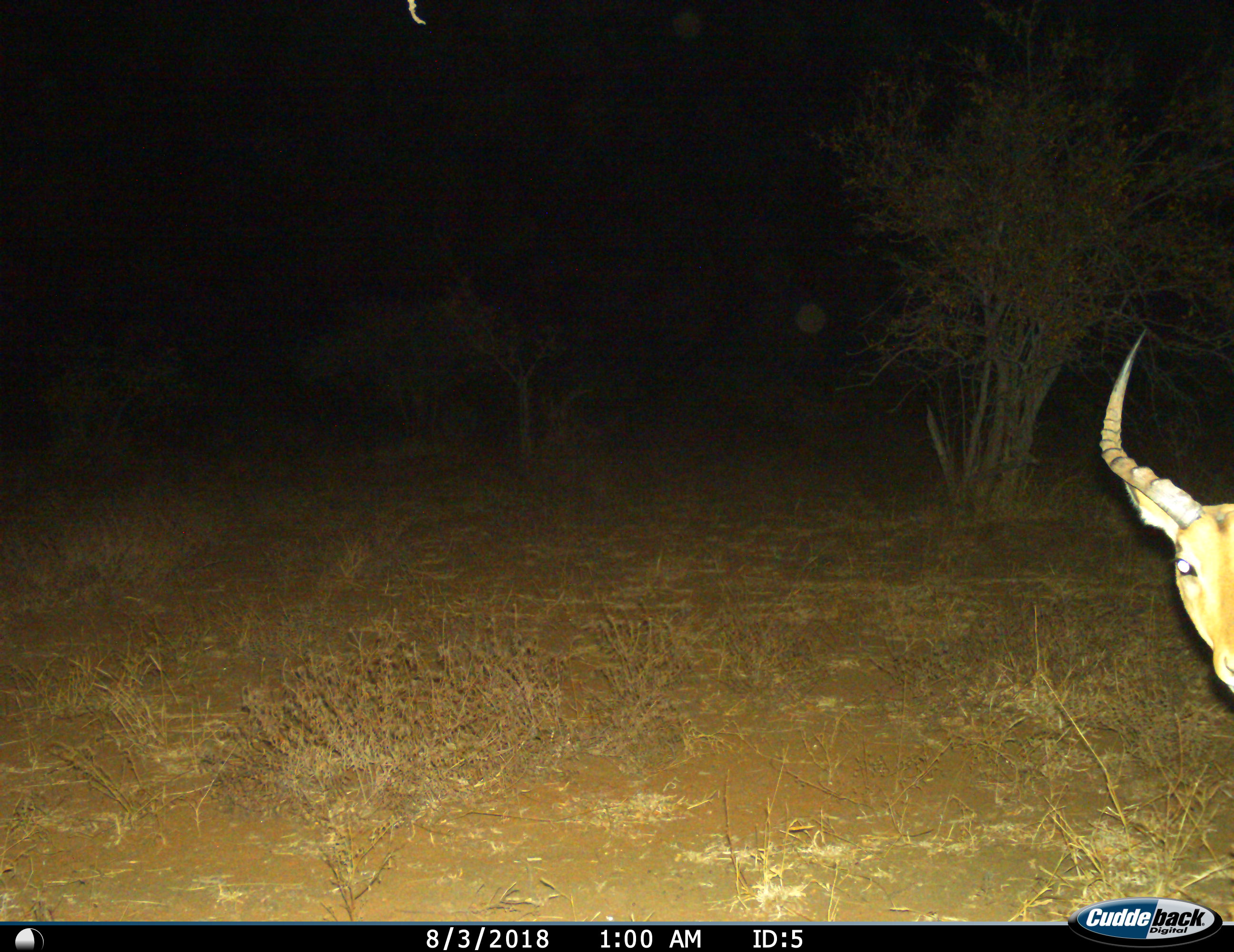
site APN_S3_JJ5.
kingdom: Animalia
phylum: Chordata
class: Mammalia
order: Artiodactyla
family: Bovidae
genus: Aepyceros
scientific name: Aepyceros melampus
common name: impala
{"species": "impala (Aepyceros melampus)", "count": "1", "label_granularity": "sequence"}